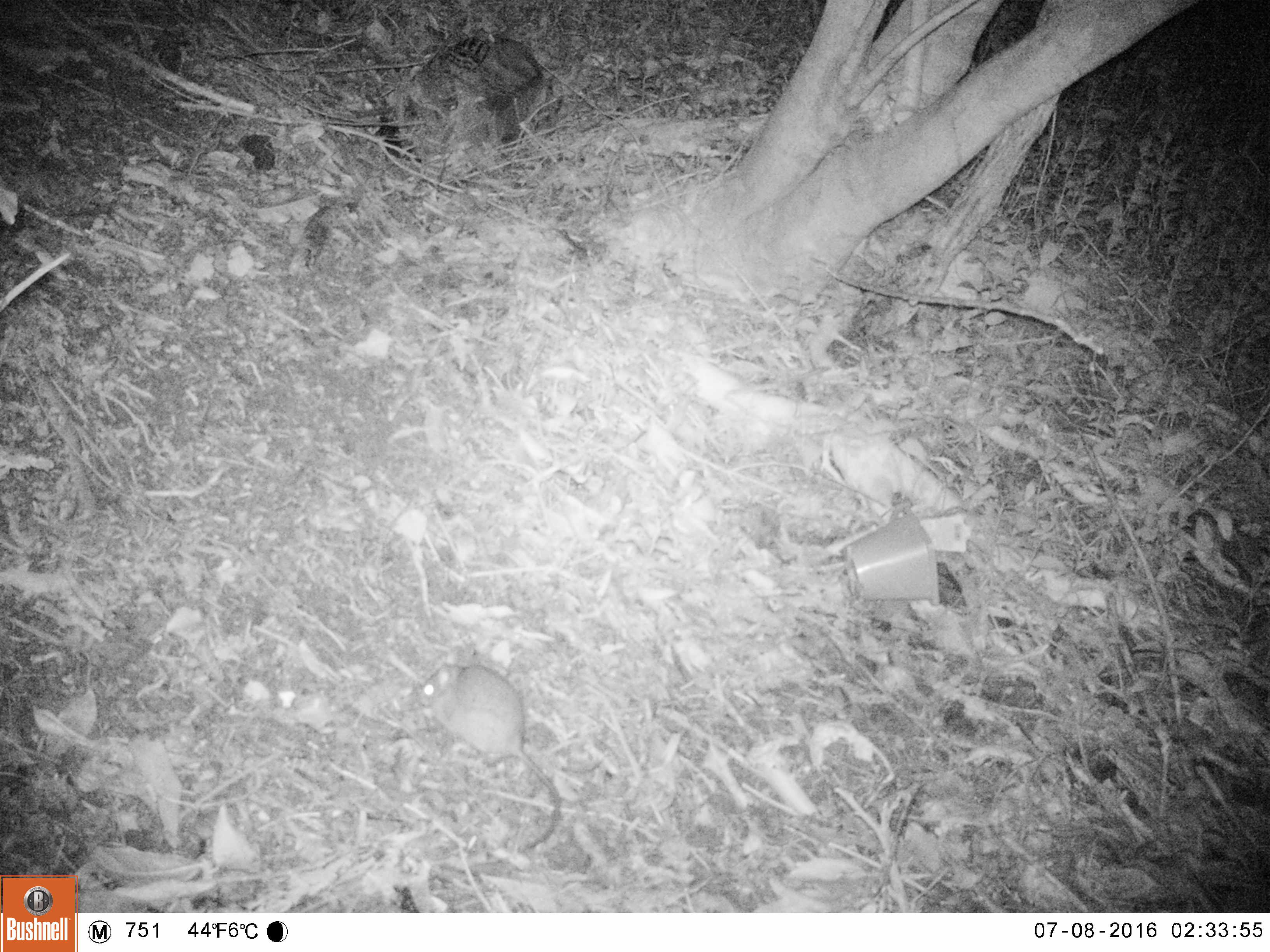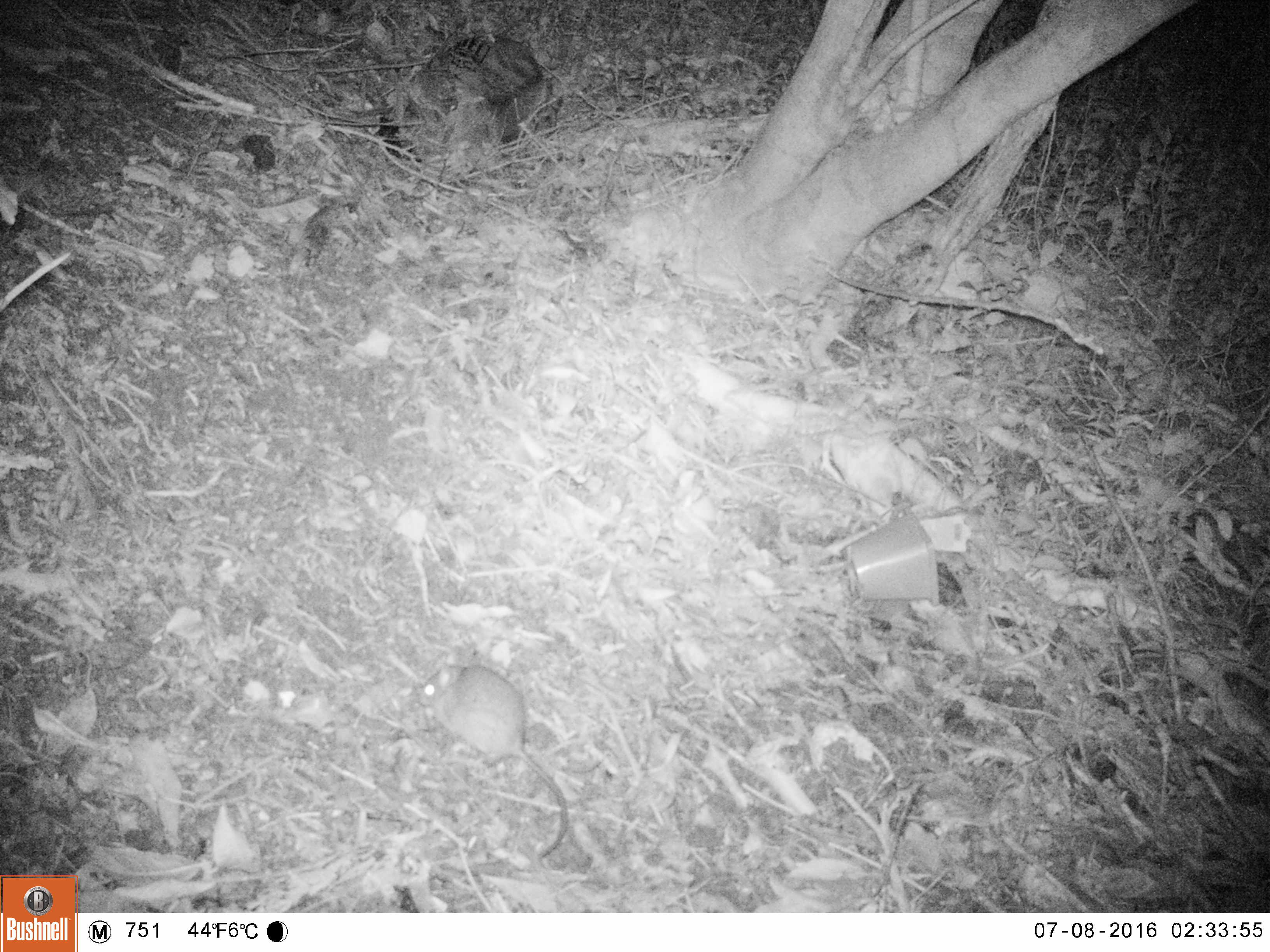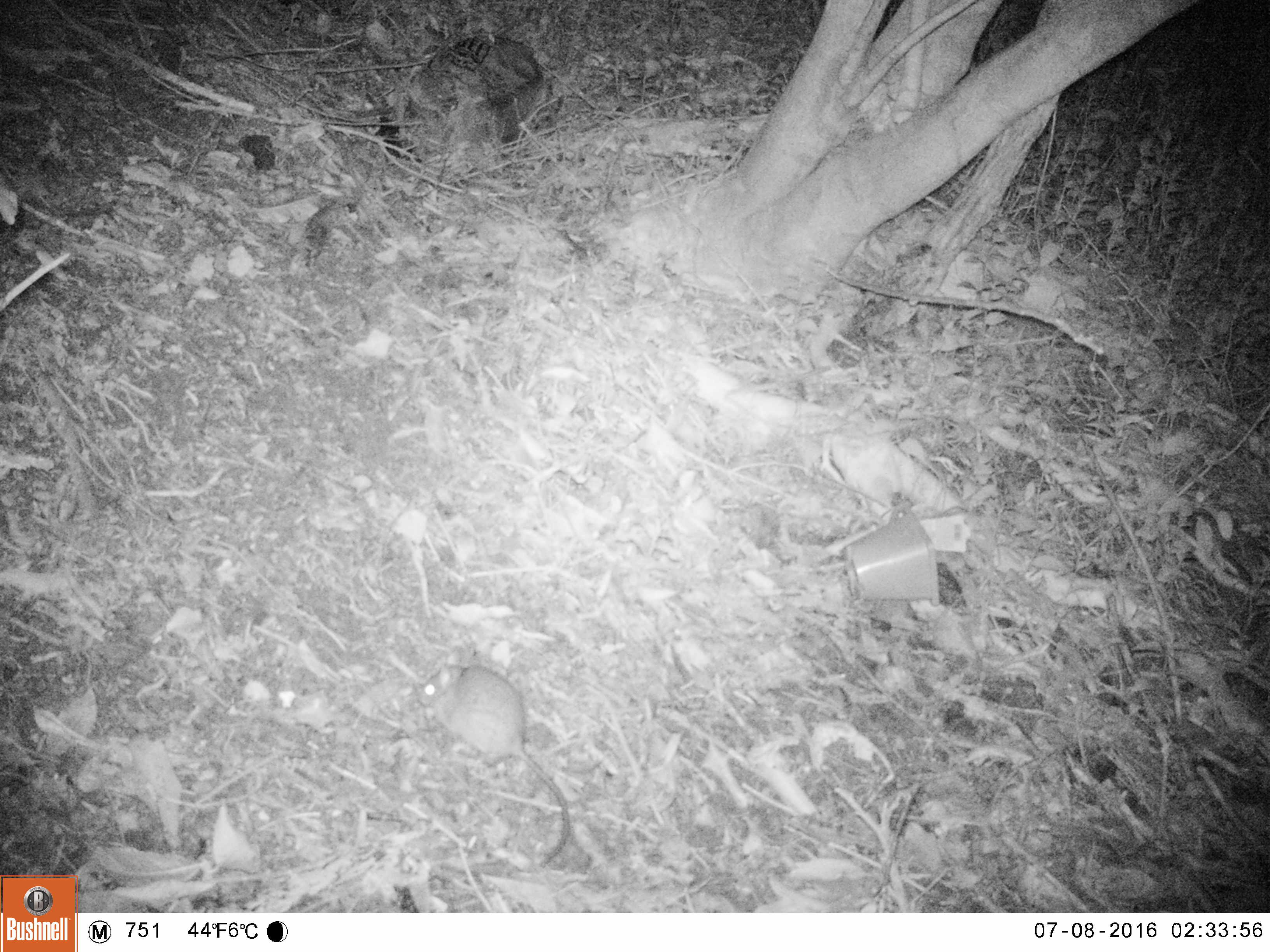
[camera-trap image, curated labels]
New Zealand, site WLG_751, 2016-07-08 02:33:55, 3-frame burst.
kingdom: Animalia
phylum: Chordata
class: Mammalia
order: Rodentia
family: Muridae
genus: Rattus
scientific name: Rattus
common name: rat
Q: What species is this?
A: Rat (Rattus).